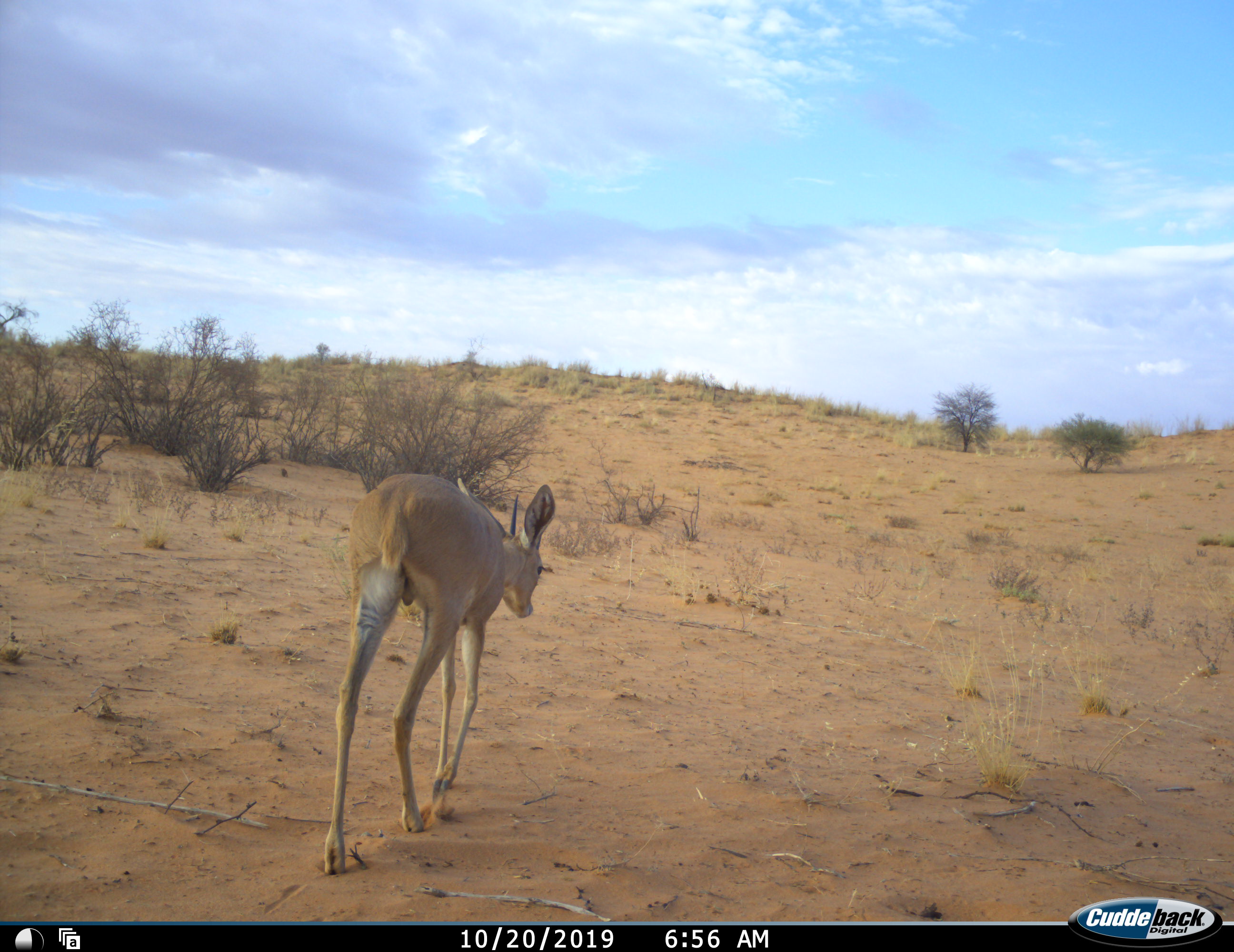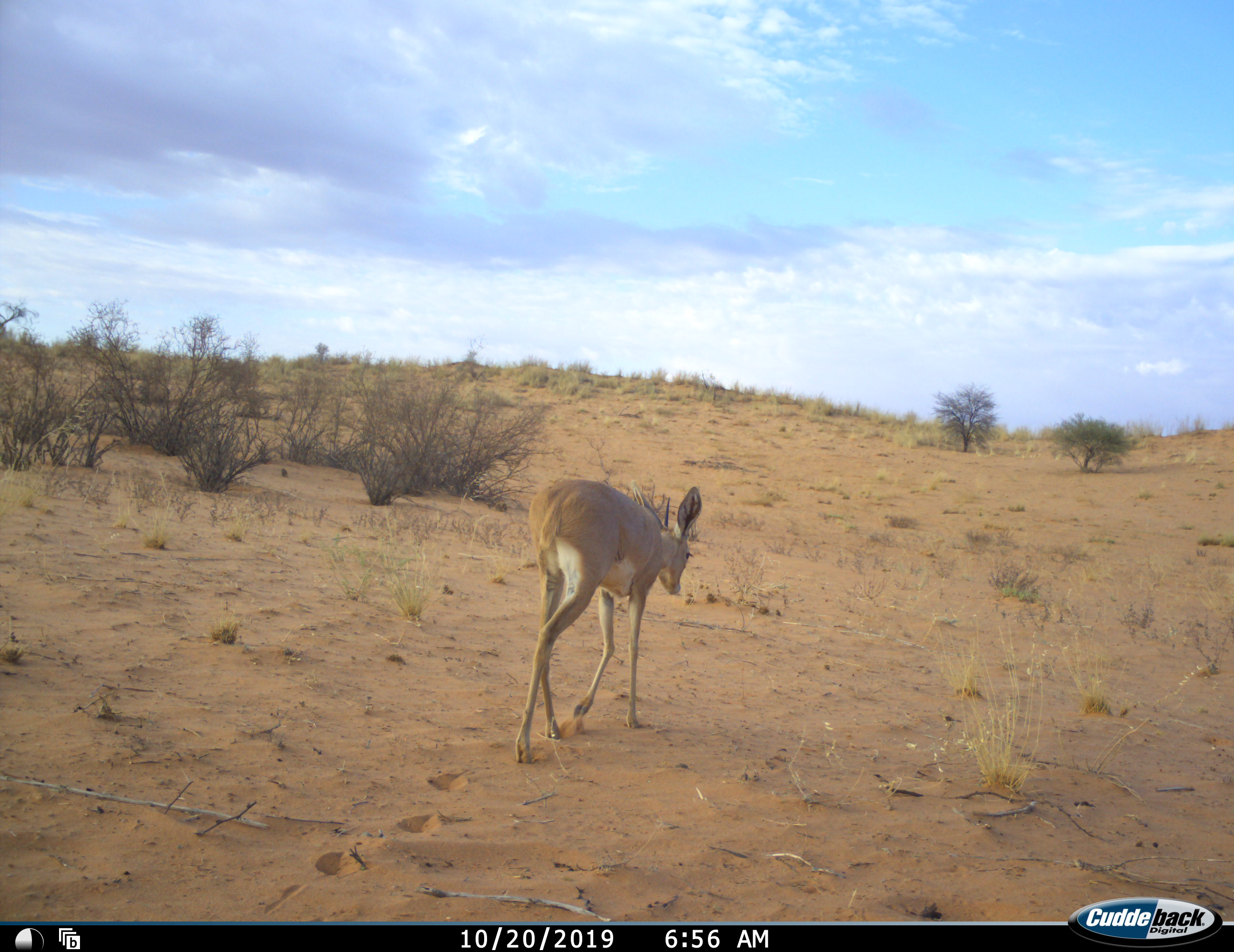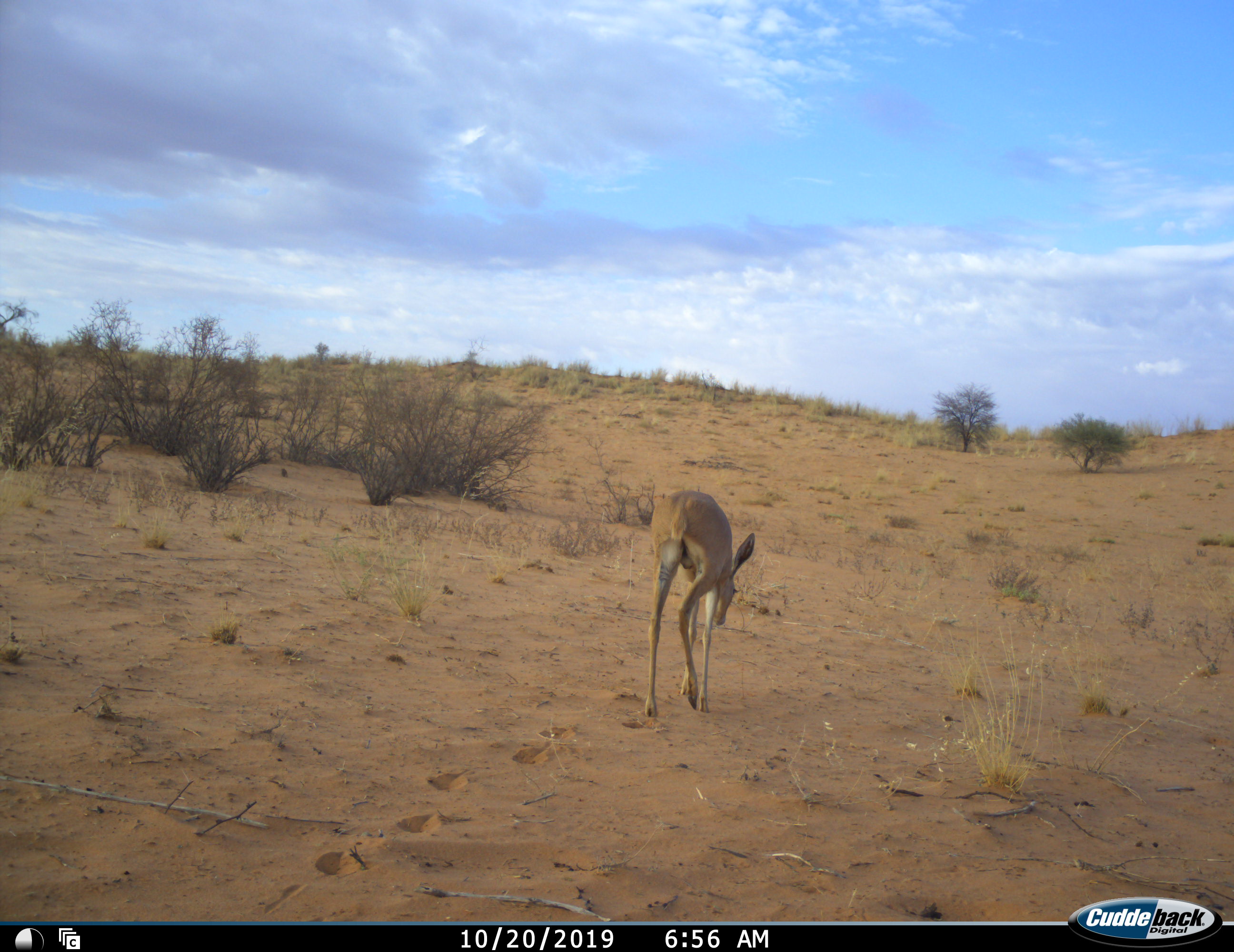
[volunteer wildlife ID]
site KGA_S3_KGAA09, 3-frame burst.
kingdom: Animalia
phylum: Chordata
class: Mammalia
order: Artiodactyla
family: Bovidae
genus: Raphicerus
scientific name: Raphicerus campestris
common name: steenbok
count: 1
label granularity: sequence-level